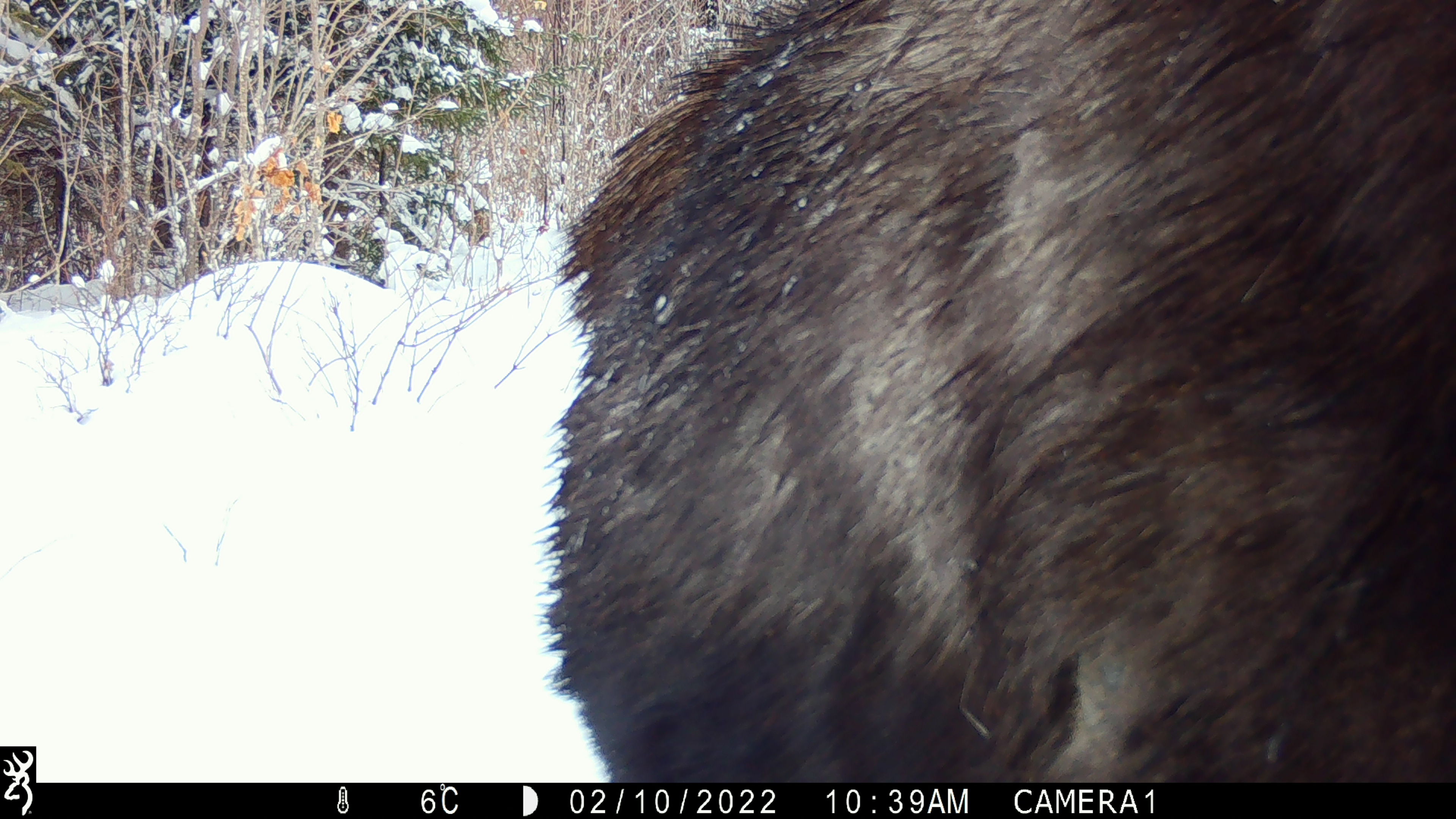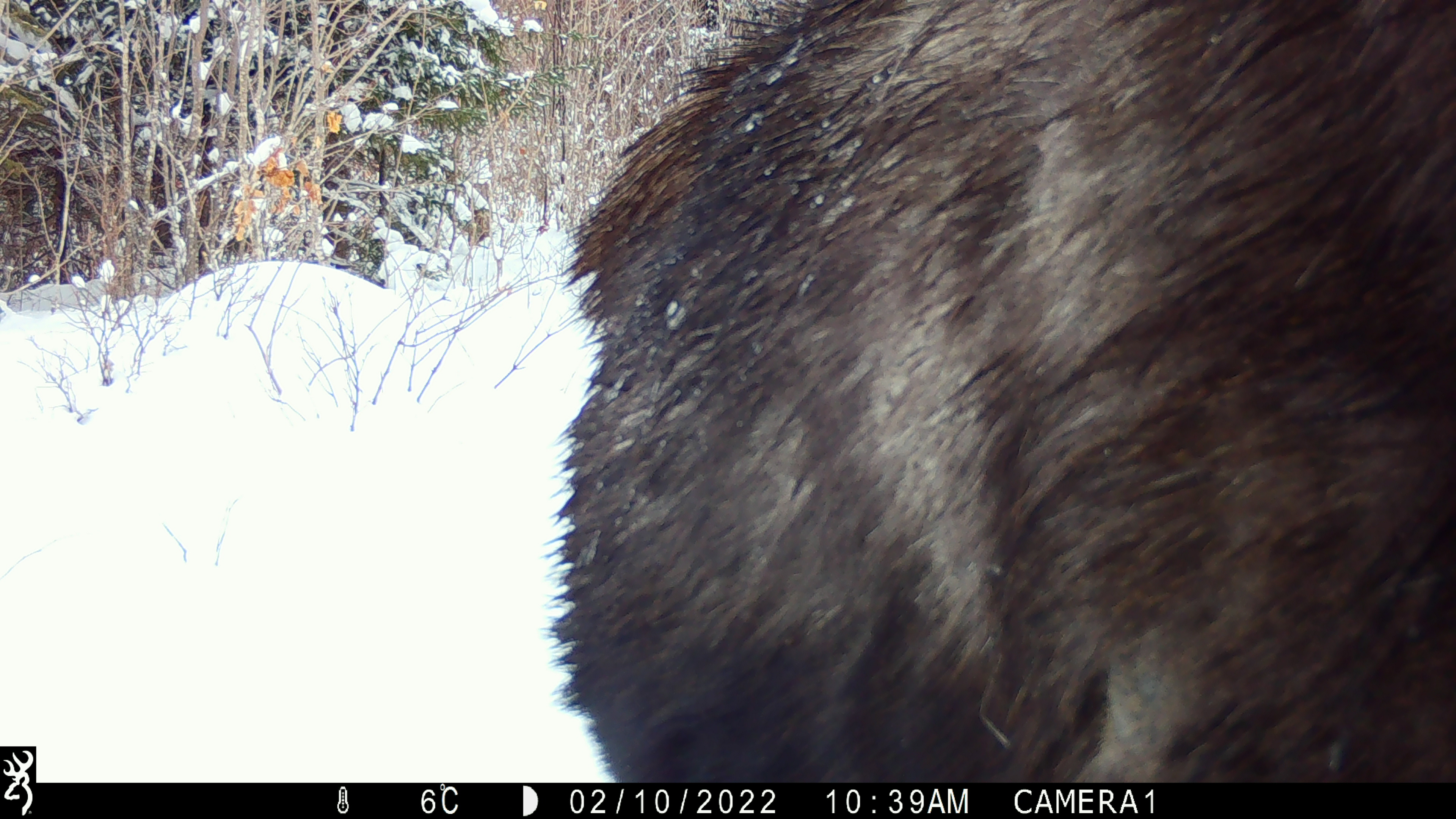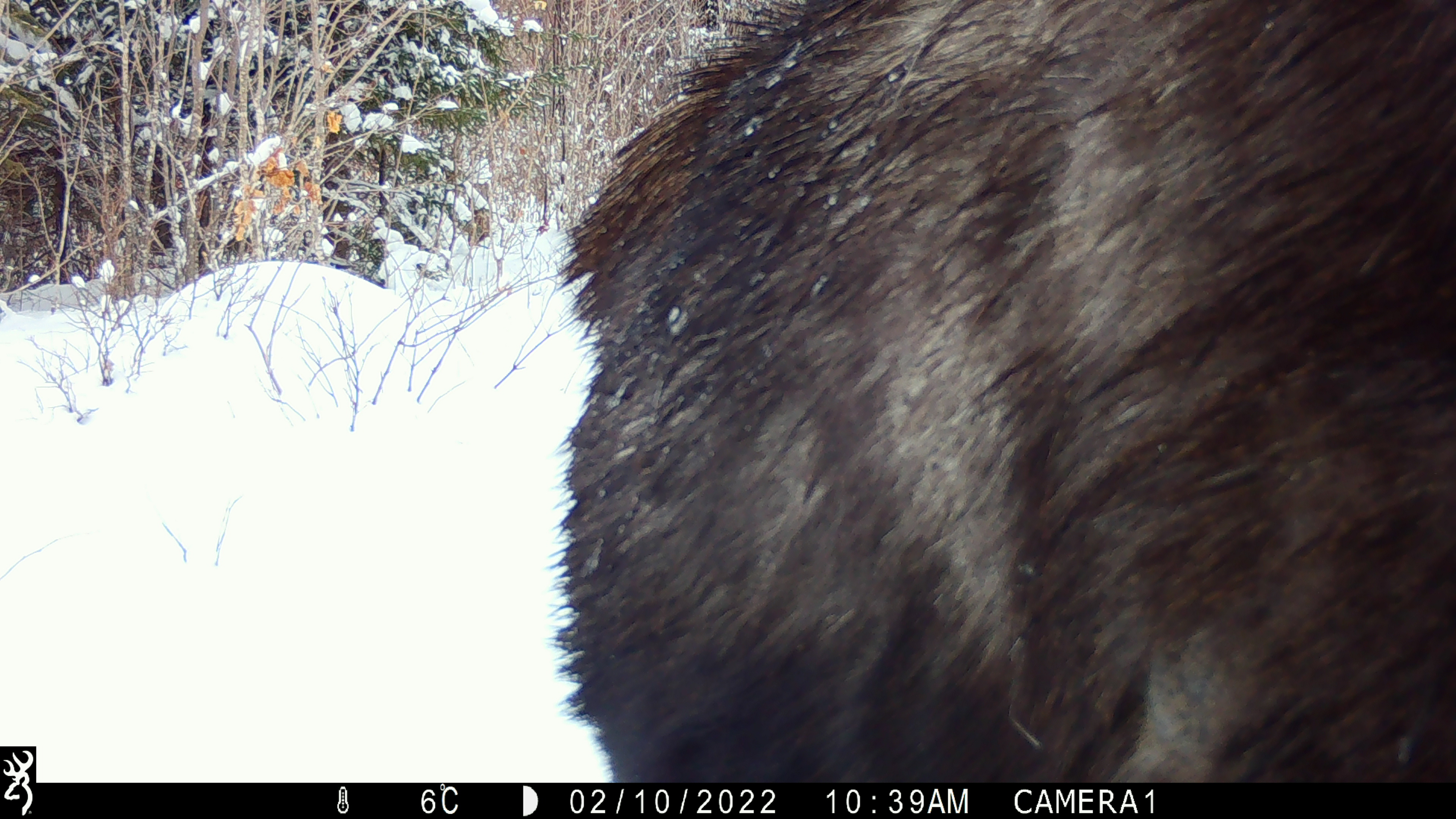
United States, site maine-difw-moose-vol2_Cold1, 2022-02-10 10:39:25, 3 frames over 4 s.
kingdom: Animalia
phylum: Chordata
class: Mammalia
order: Artiodactyla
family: Cervidae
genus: Alces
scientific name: Alces alces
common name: moose